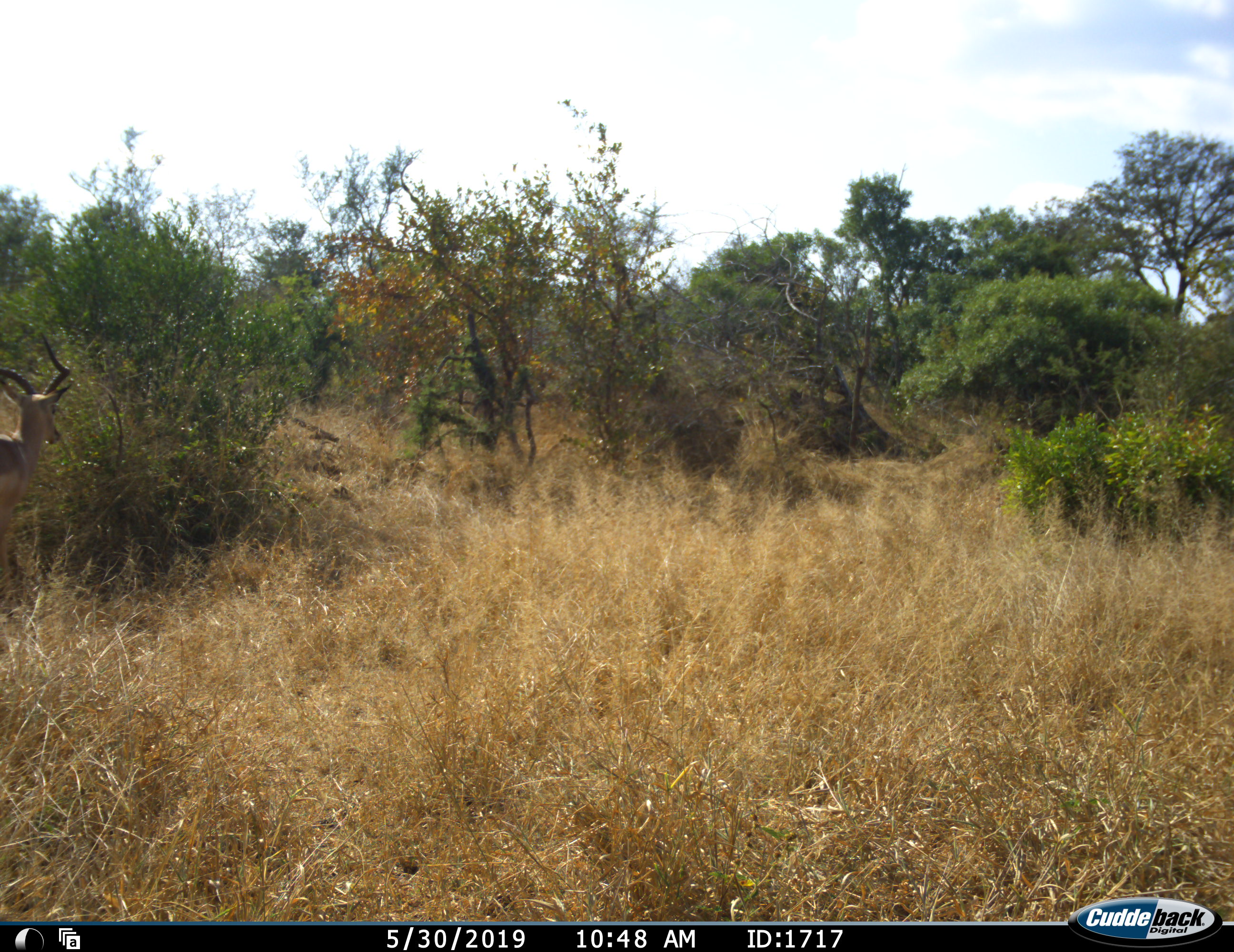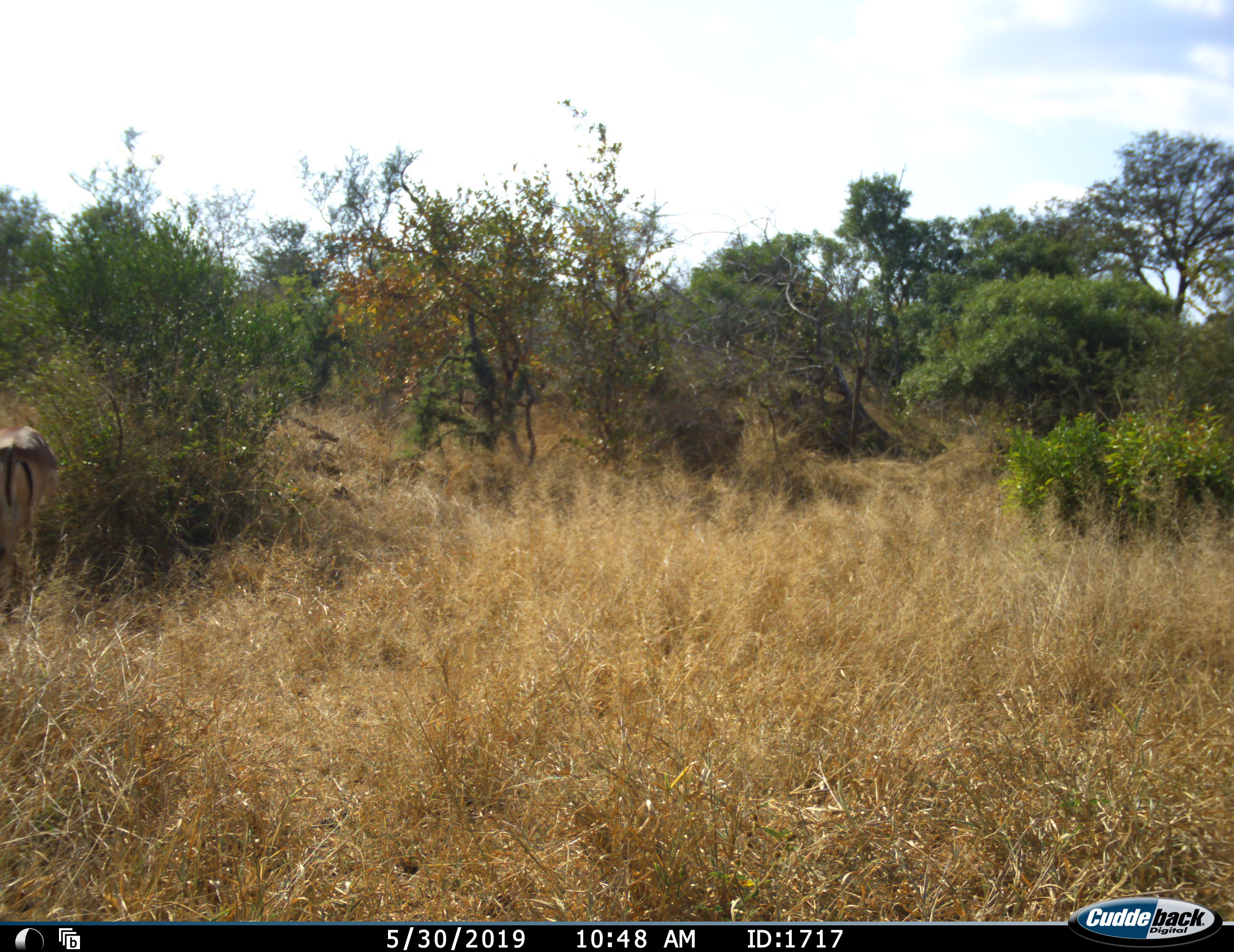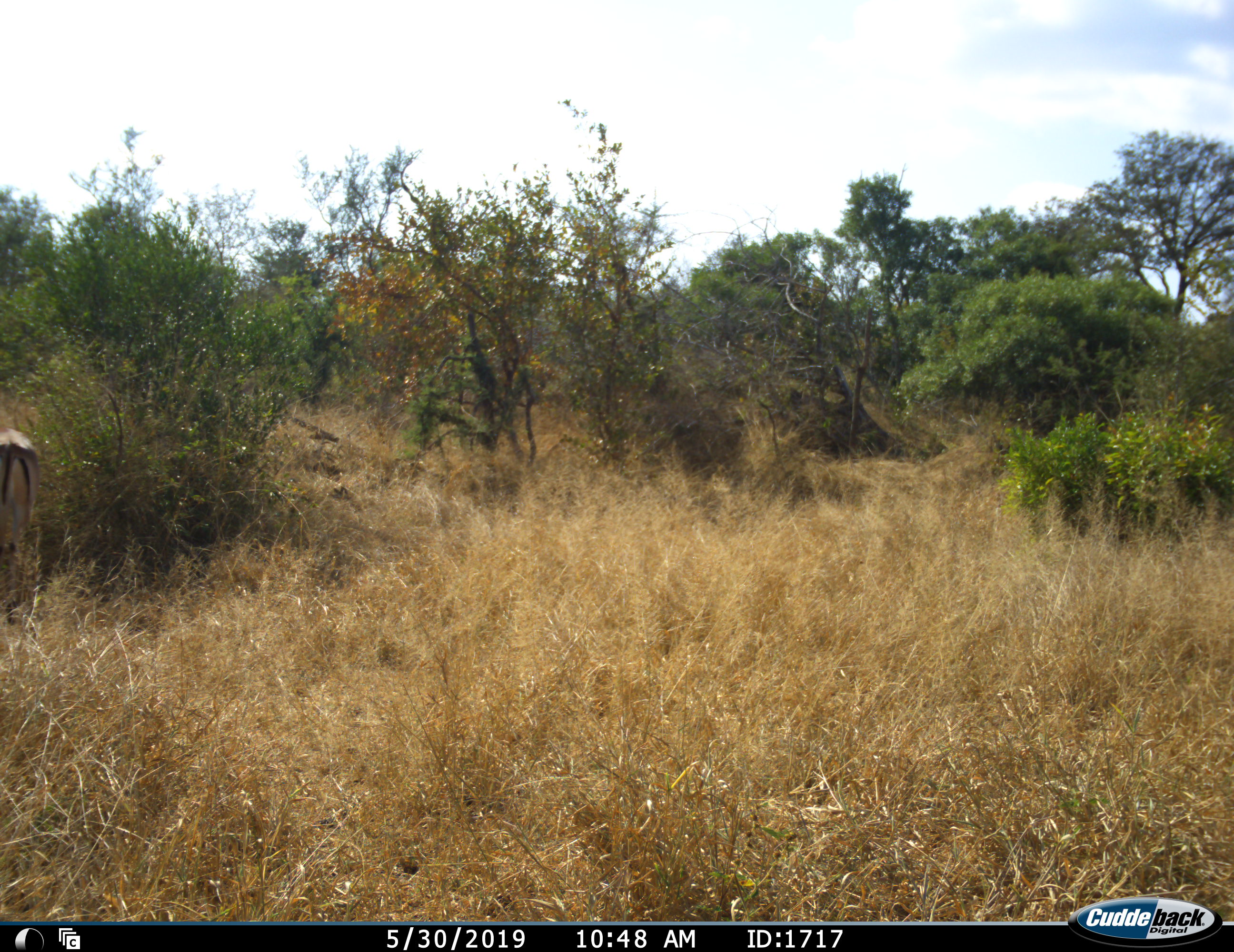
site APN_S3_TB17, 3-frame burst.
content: unidentified animal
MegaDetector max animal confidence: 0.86